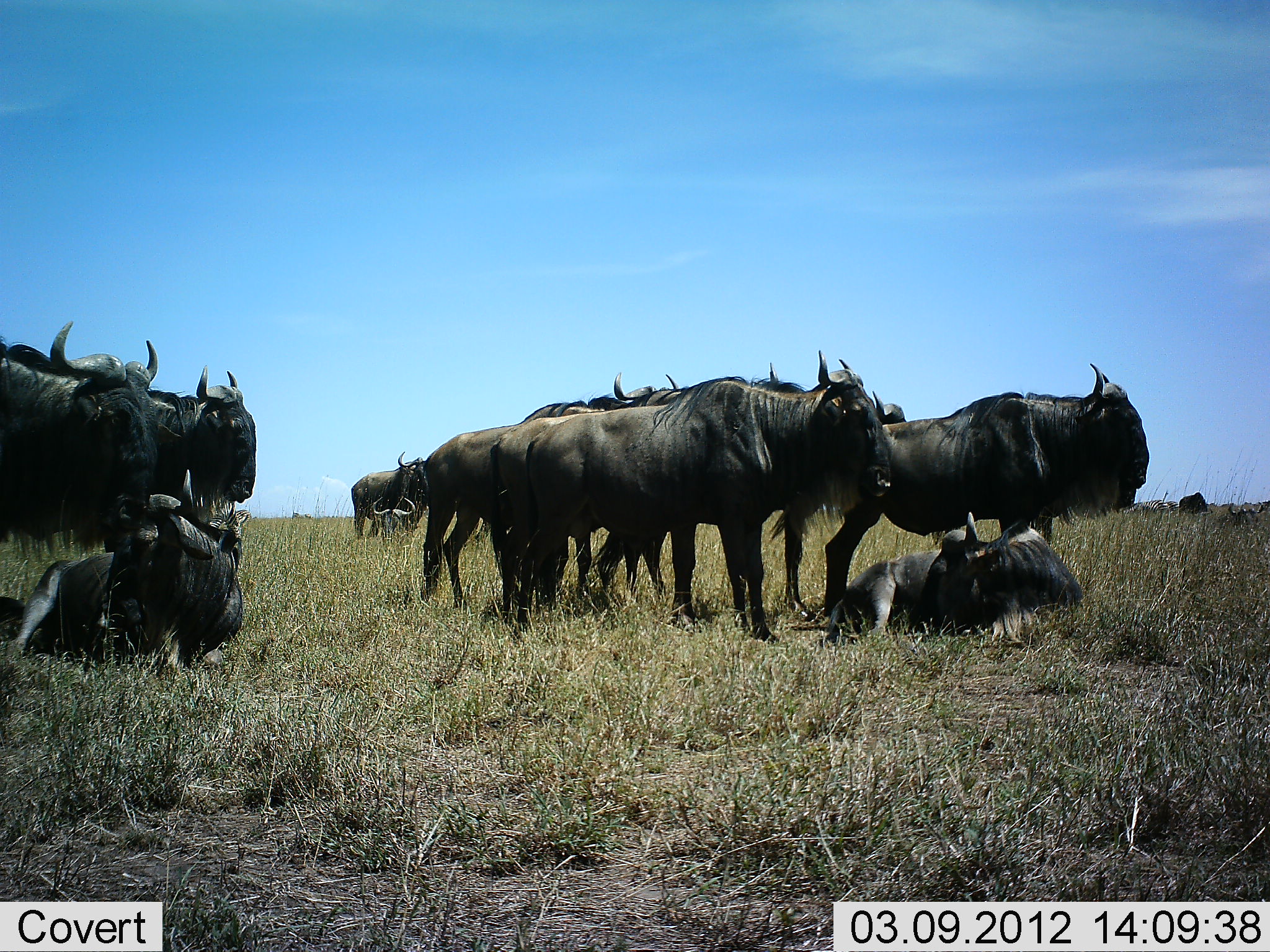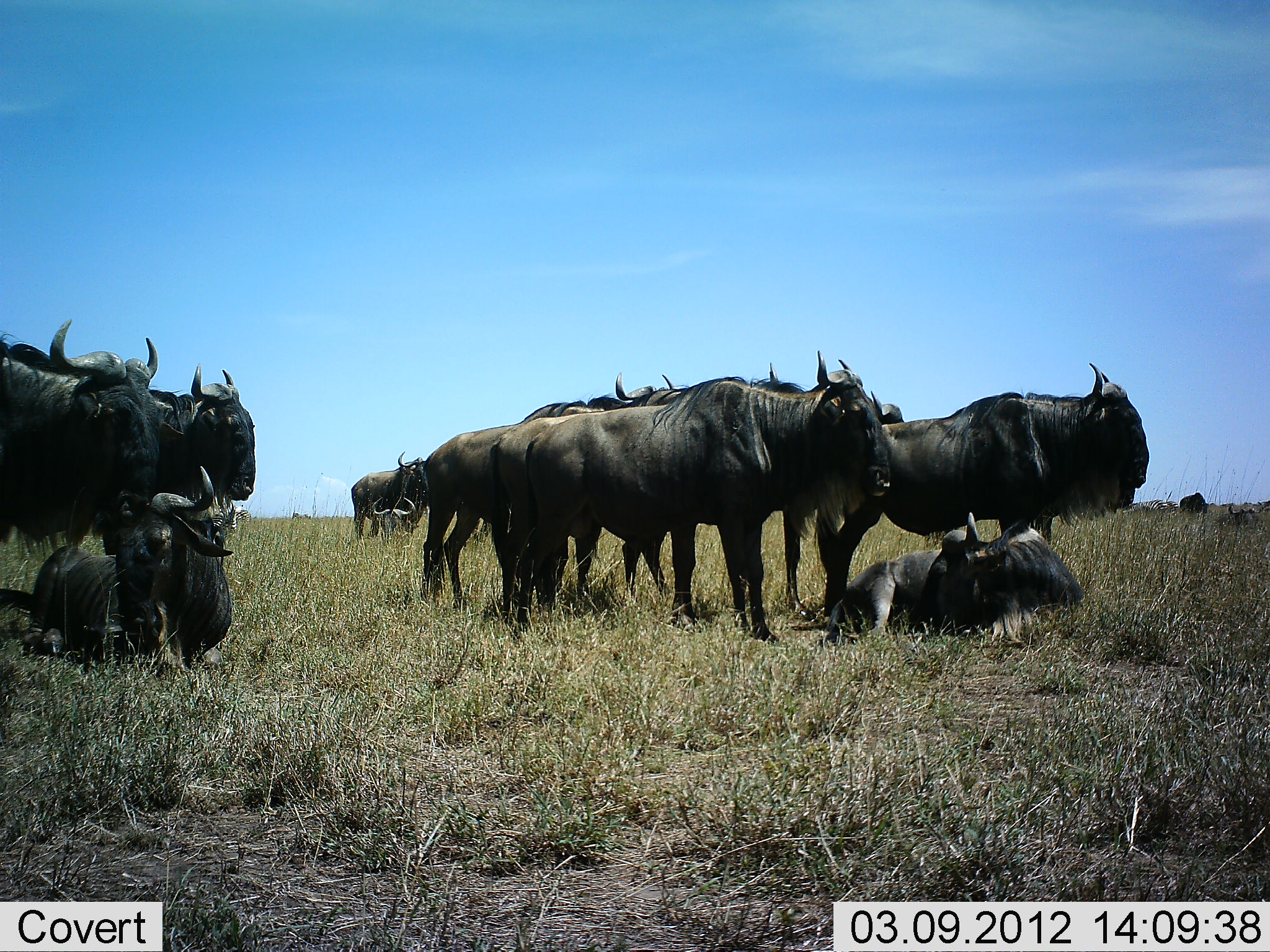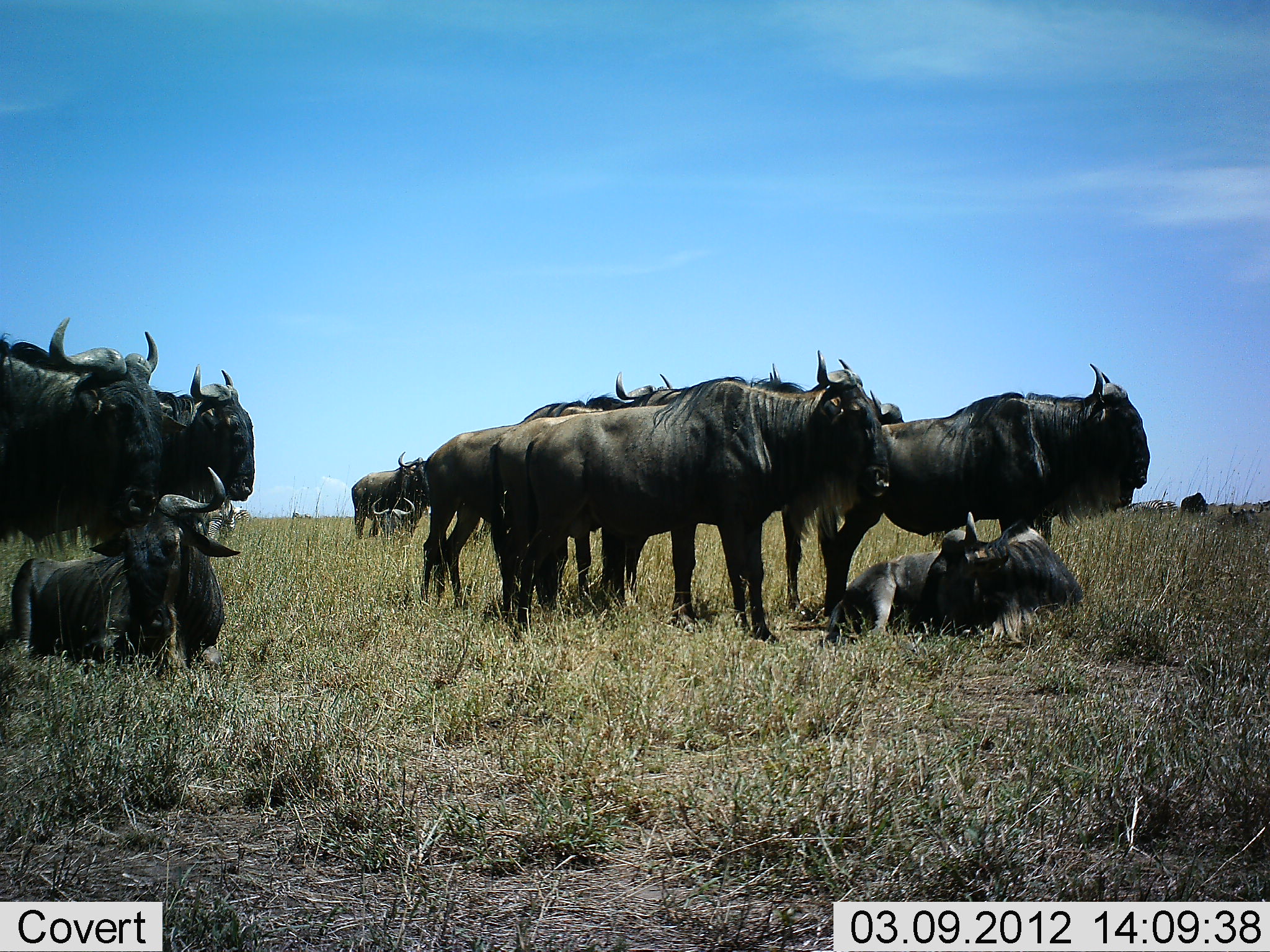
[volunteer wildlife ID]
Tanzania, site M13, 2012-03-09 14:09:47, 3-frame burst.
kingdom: Animalia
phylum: Chordata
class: Mammalia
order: Artiodactyla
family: Bovidae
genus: Connochaetes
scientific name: Connochaetes taurinus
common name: blue wildebeest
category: wildebeest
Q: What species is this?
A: Wildebeest (blue wildebeest) (Connochaetes taurinus).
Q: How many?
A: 11-50.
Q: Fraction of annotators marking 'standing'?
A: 80%.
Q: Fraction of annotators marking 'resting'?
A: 93%.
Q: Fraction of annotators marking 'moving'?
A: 0%.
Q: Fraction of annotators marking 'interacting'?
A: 0%.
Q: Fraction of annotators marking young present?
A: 0%.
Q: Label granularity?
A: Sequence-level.